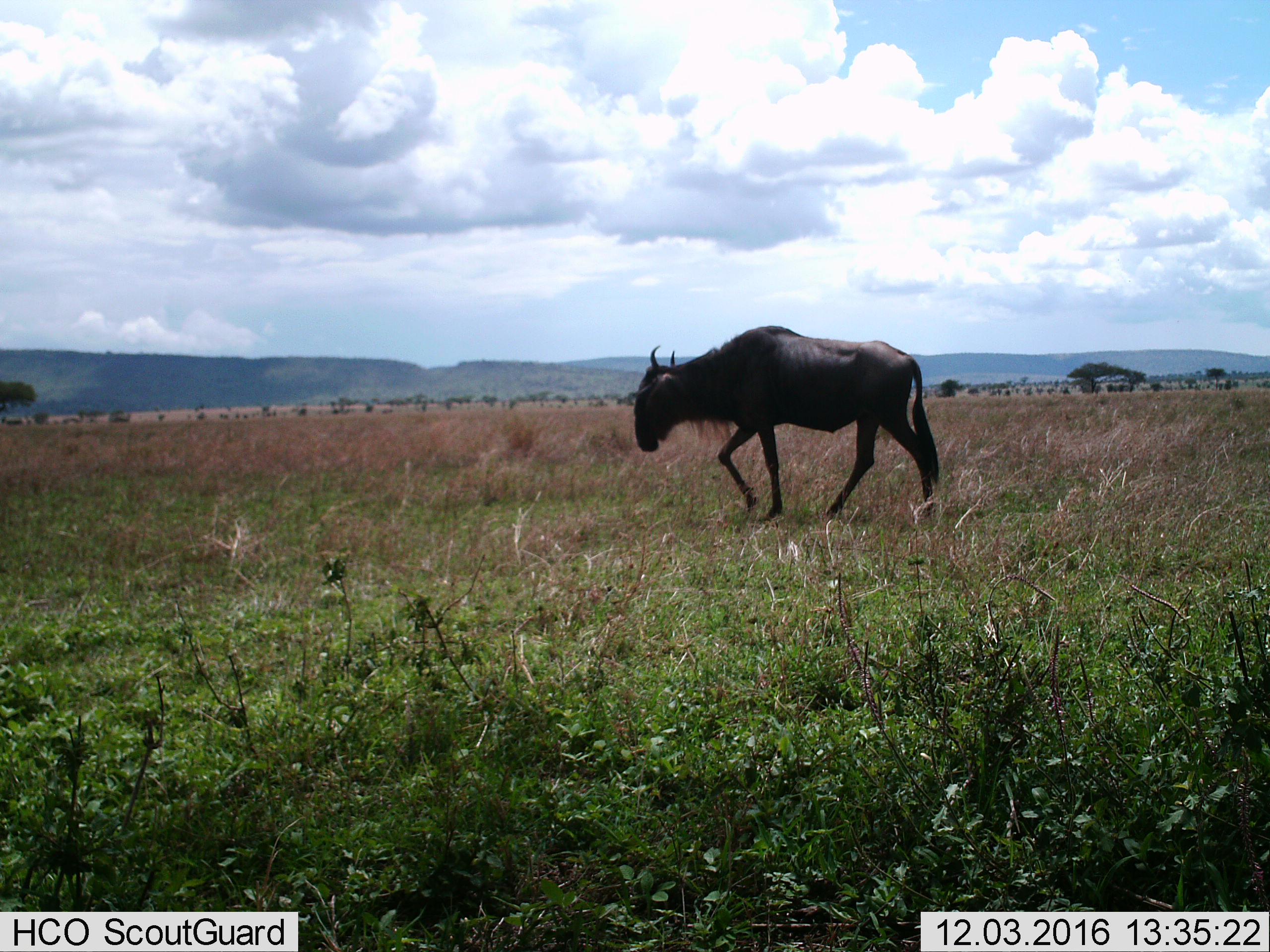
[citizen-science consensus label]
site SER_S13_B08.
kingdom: Animalia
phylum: Chordata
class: Mammalia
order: Artiodactyla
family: Bovidae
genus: Connochaetes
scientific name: Connochaetes taurinus taurinus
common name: blue wildebeest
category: wildebeestblue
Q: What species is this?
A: Wildebeestblue (blue wildebeest) (Connochaetes taurinus taurinus).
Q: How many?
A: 1.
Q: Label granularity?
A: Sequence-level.